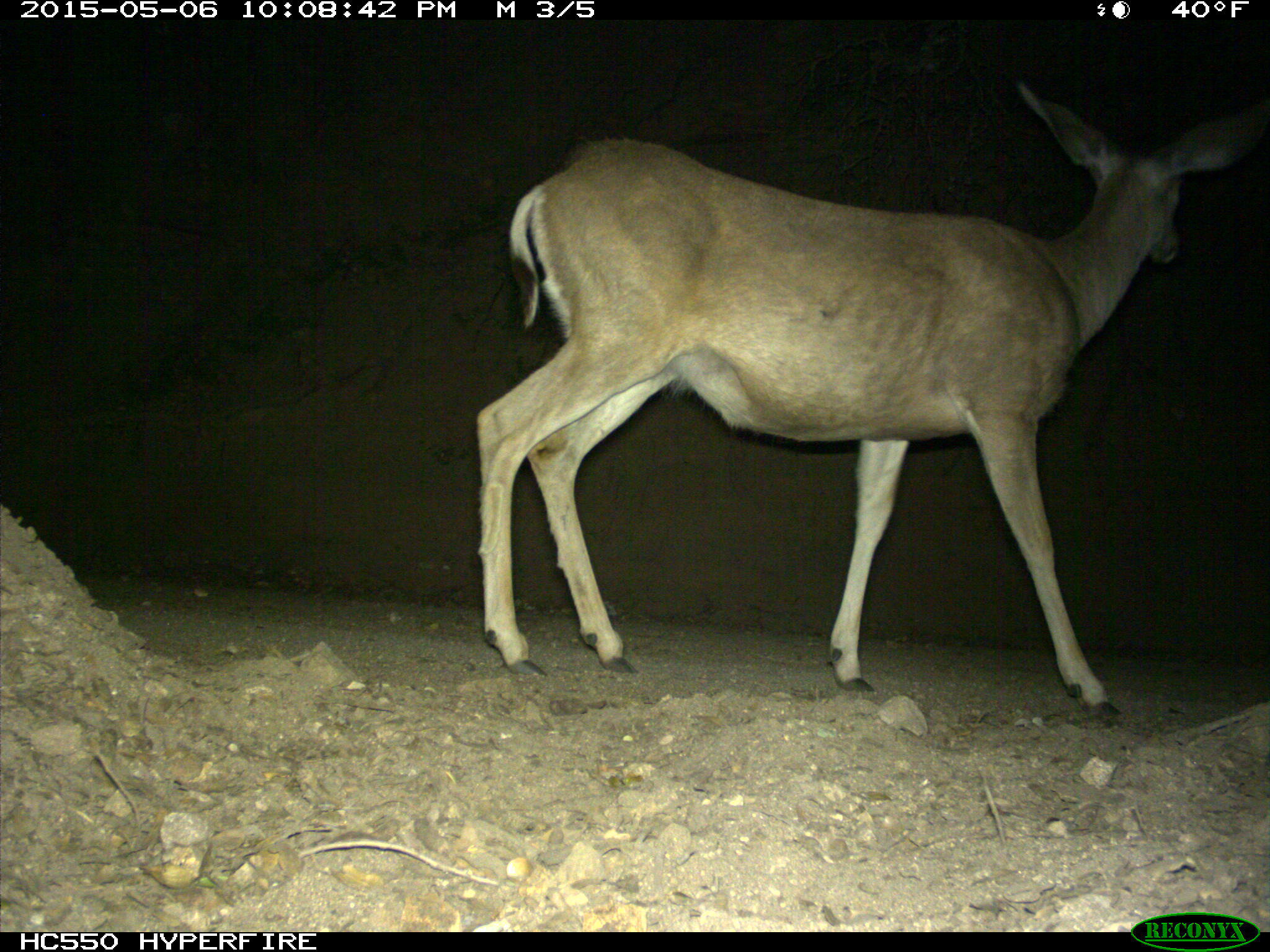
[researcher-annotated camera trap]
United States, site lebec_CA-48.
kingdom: Animalia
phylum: Chordata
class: Mammalia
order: Artiodactyla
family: Cervidae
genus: Odocoileus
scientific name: Odocoileus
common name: deer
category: unidentified deer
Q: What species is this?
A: Unidentified deer (deer) (Odocoileus).